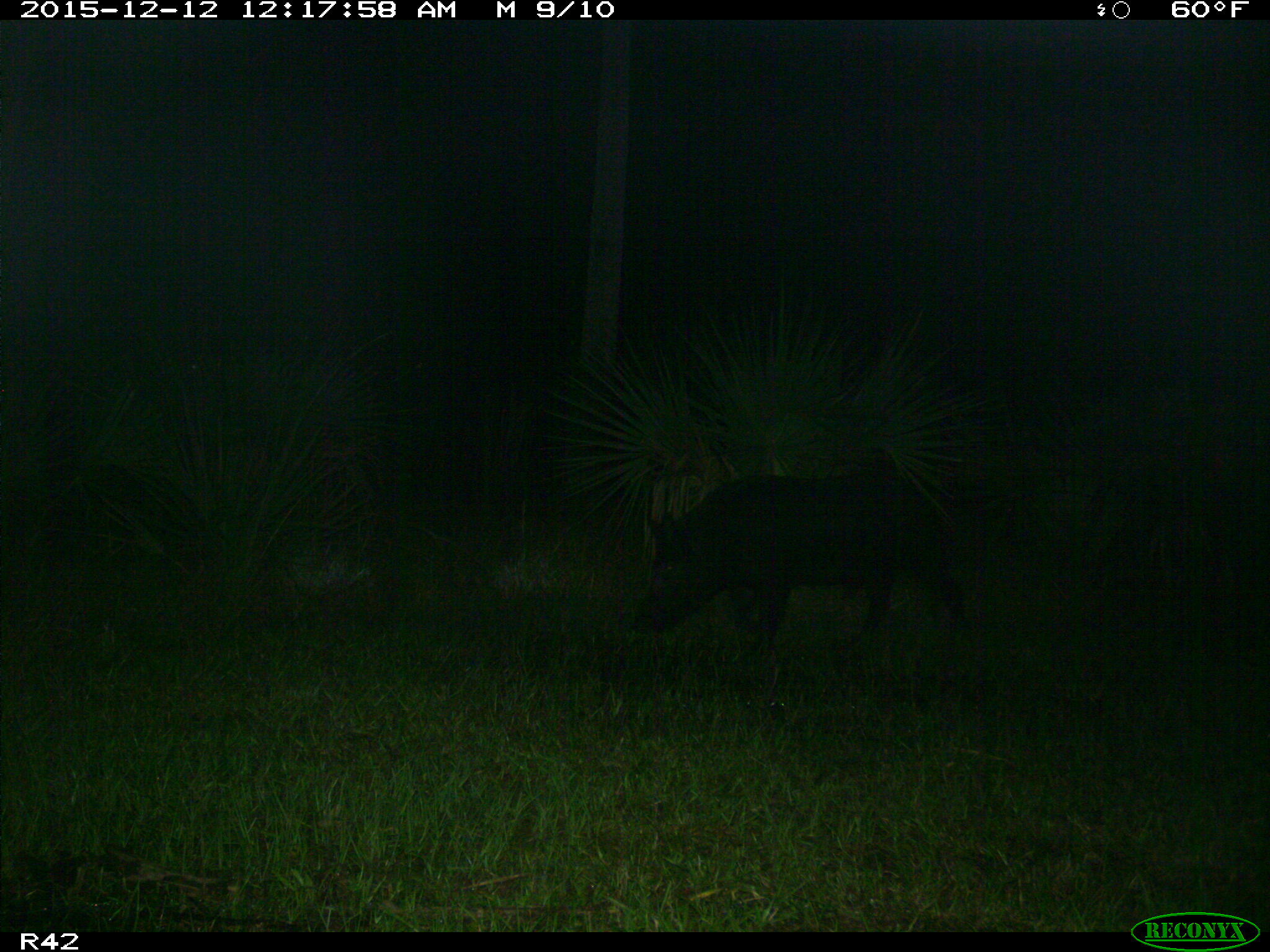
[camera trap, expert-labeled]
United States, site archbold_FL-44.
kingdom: Animalia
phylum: Chordata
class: Mammalia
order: Artiodactyla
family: Suidae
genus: Sus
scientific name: Sus scrofa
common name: wild boar